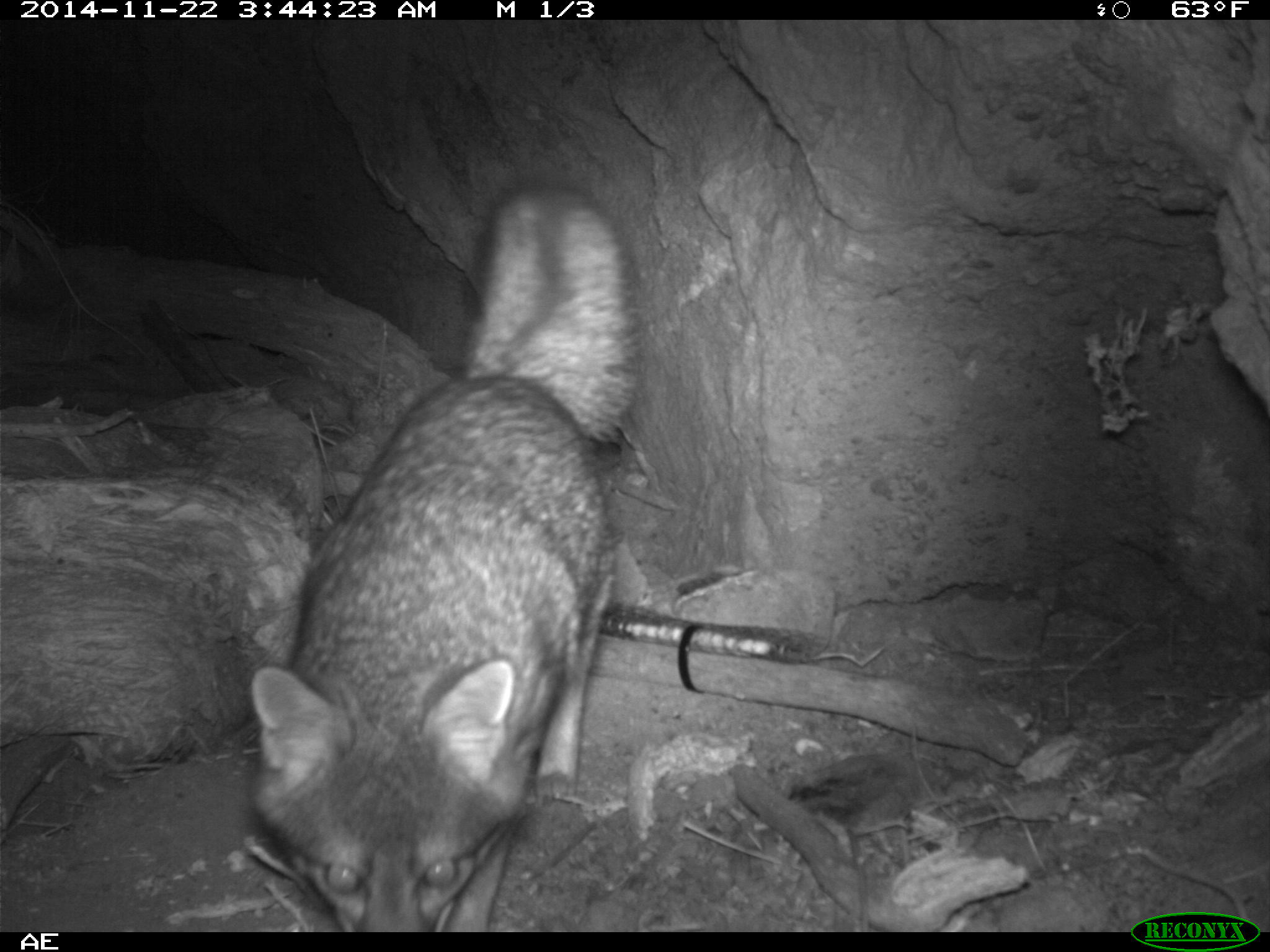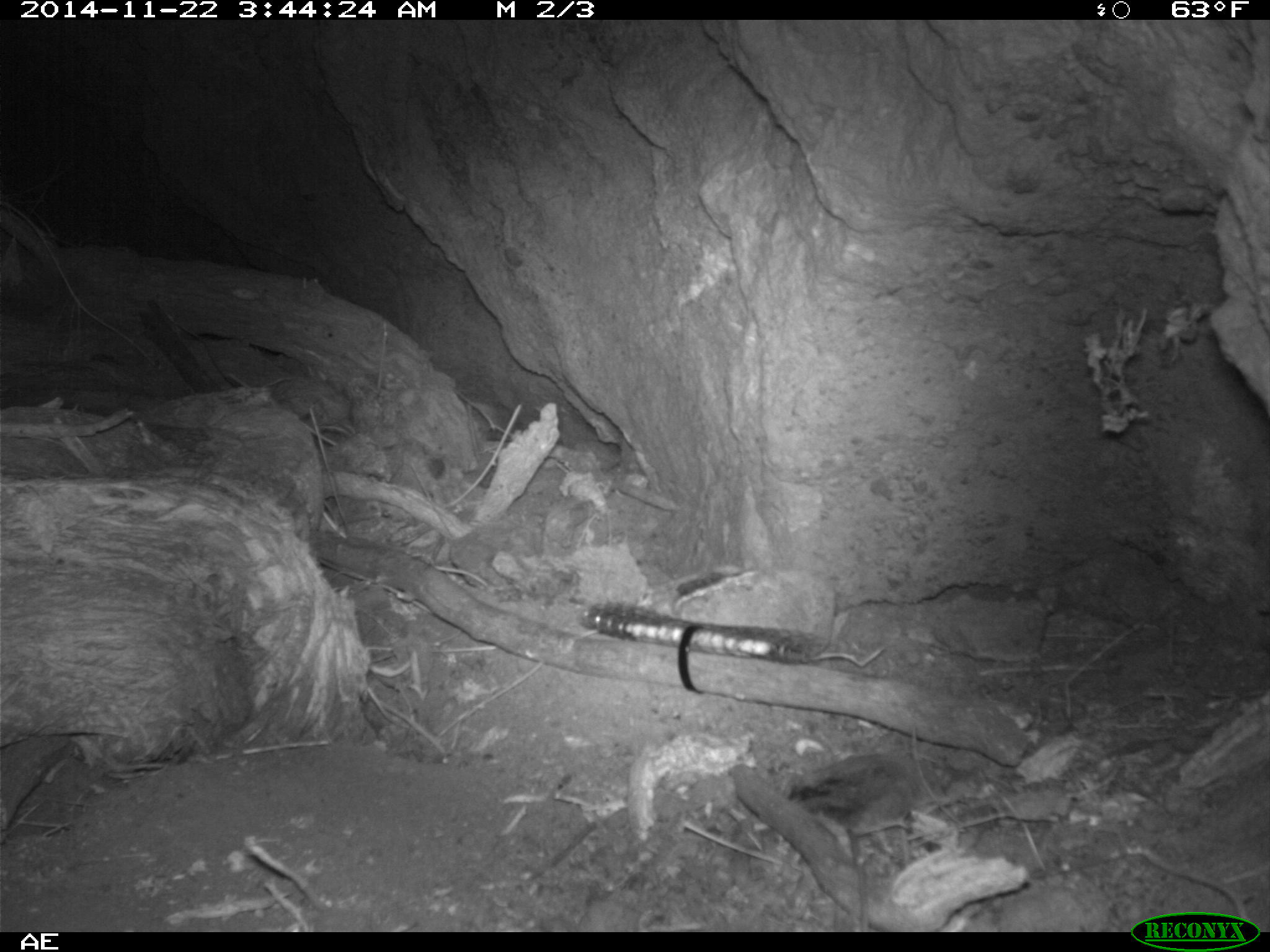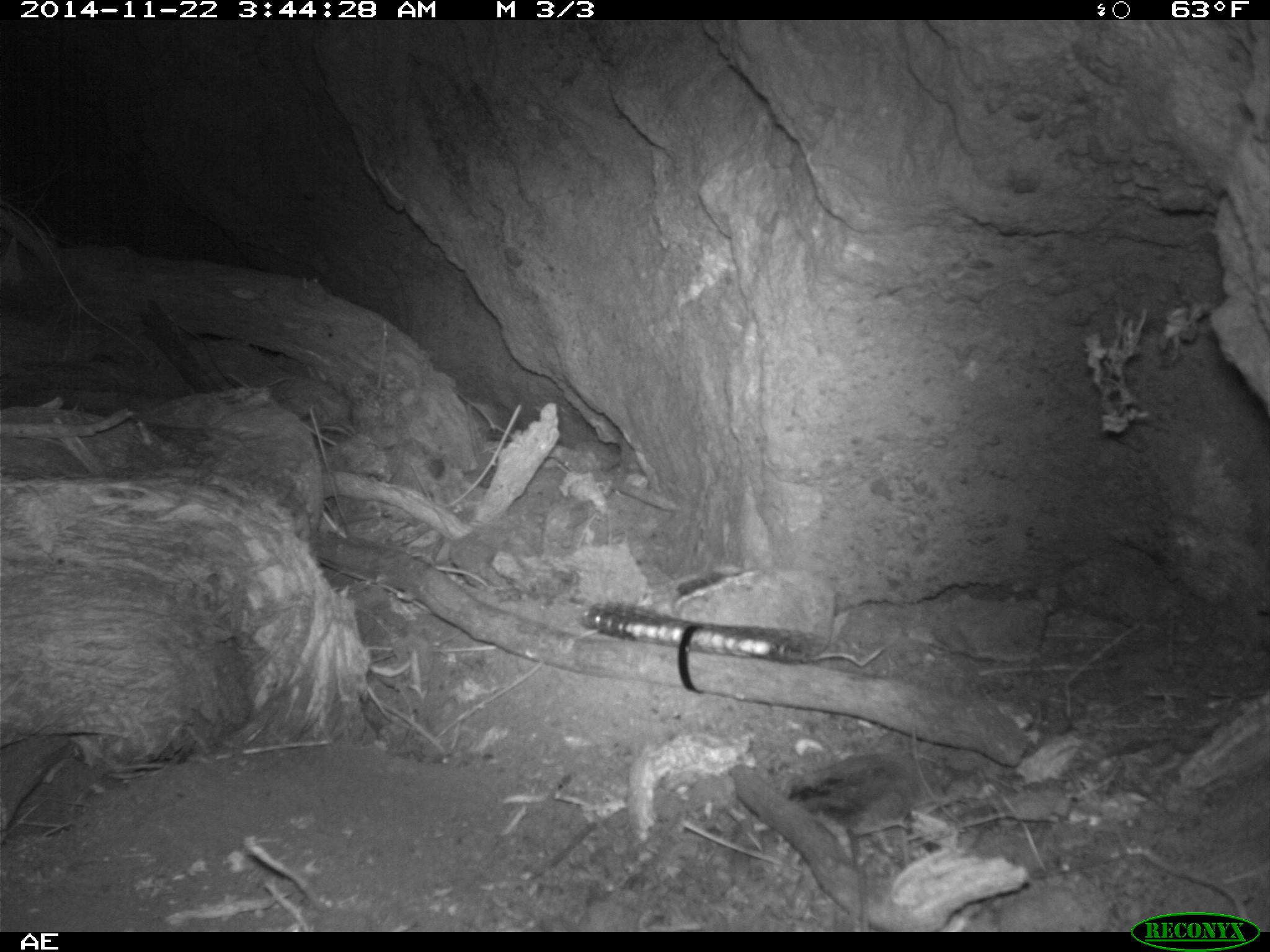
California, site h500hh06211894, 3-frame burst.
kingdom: Animalia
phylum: Chordata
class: Mammalia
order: Carnivora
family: Canidae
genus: Urocyon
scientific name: Urocyon littoralis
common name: island fox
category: fox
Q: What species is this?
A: Fox (island fox) (Urocyon littoralis).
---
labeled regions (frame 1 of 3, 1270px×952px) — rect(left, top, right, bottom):
fox: rect(248, 177, 646, 931)